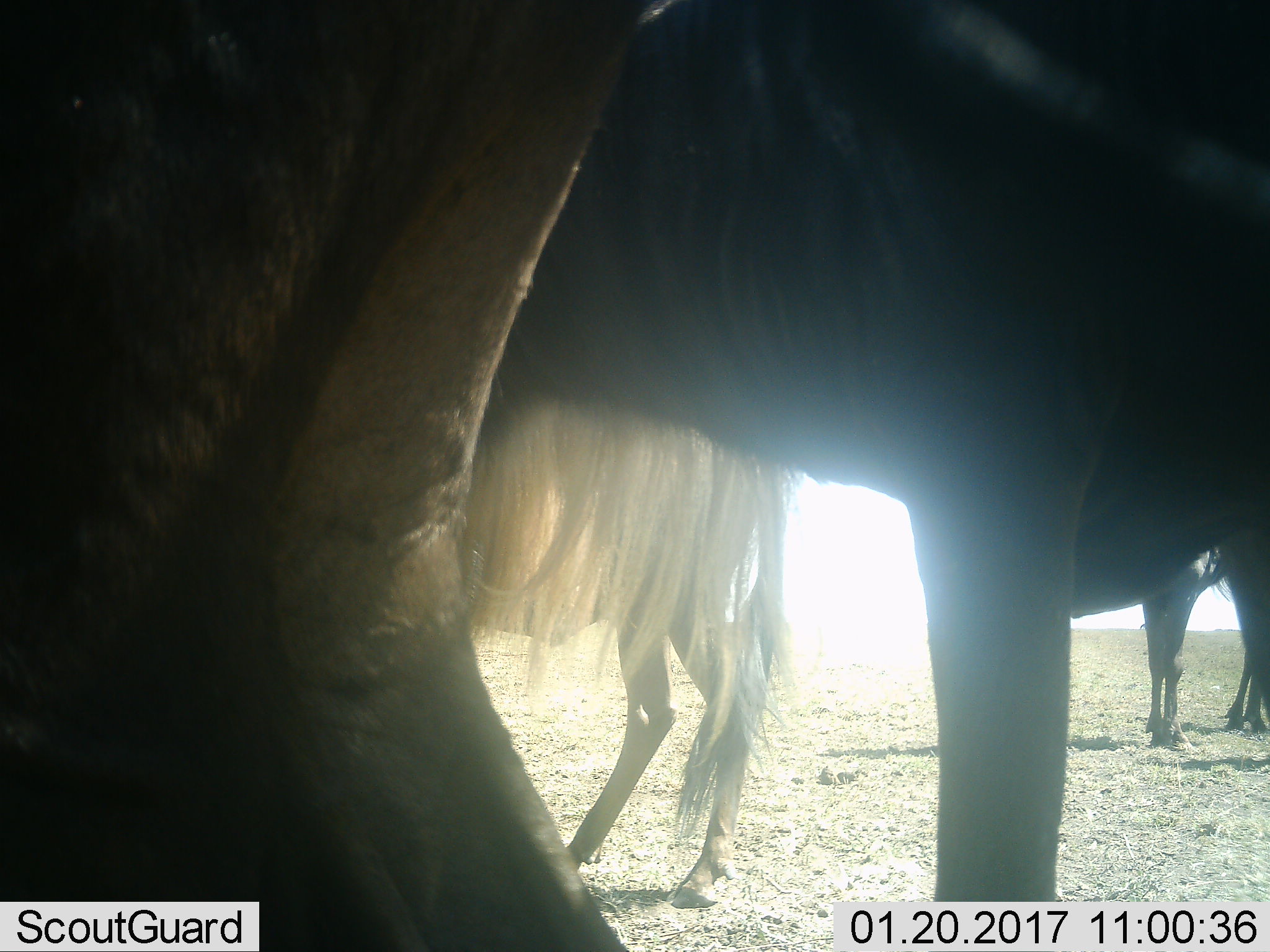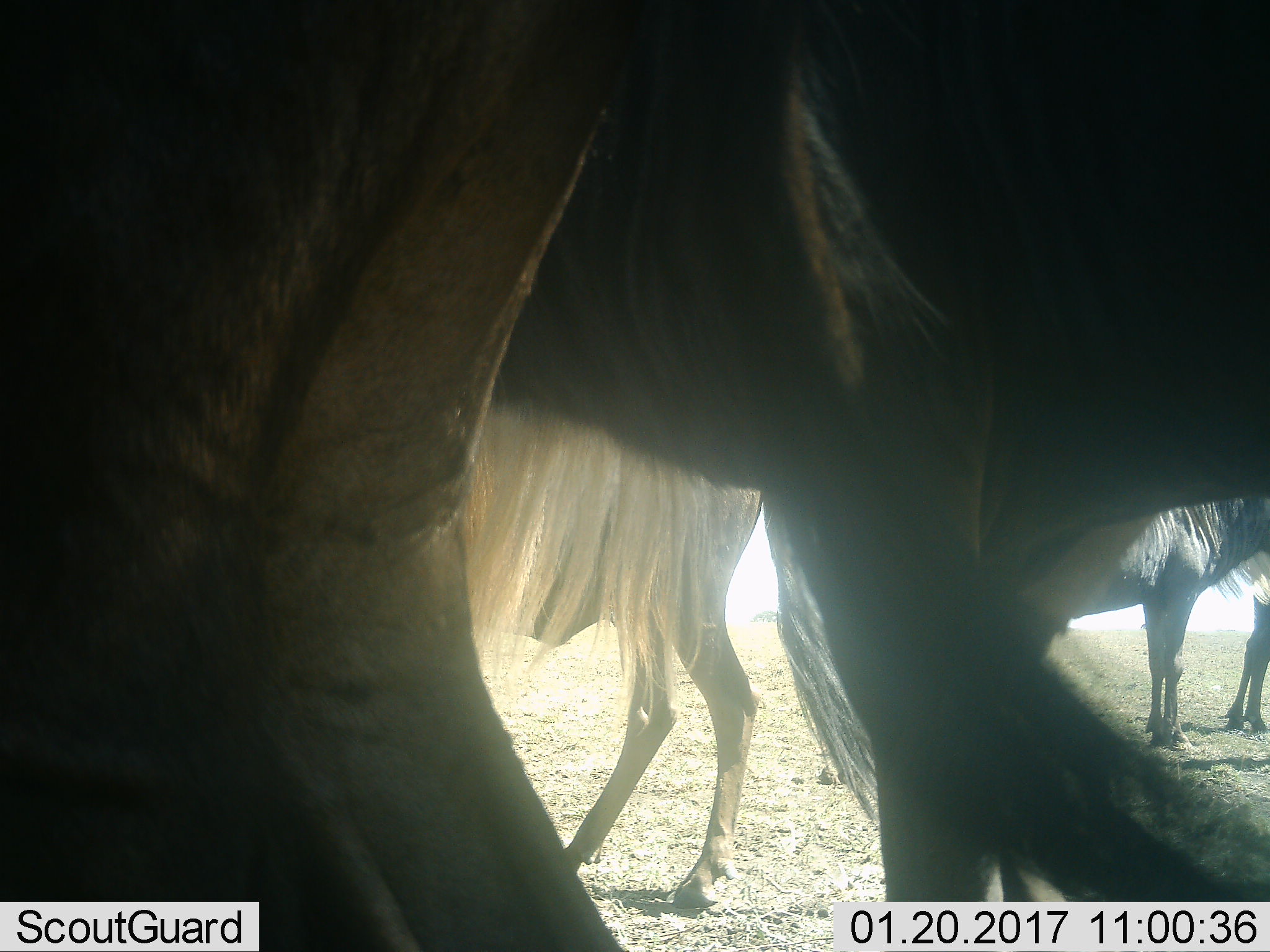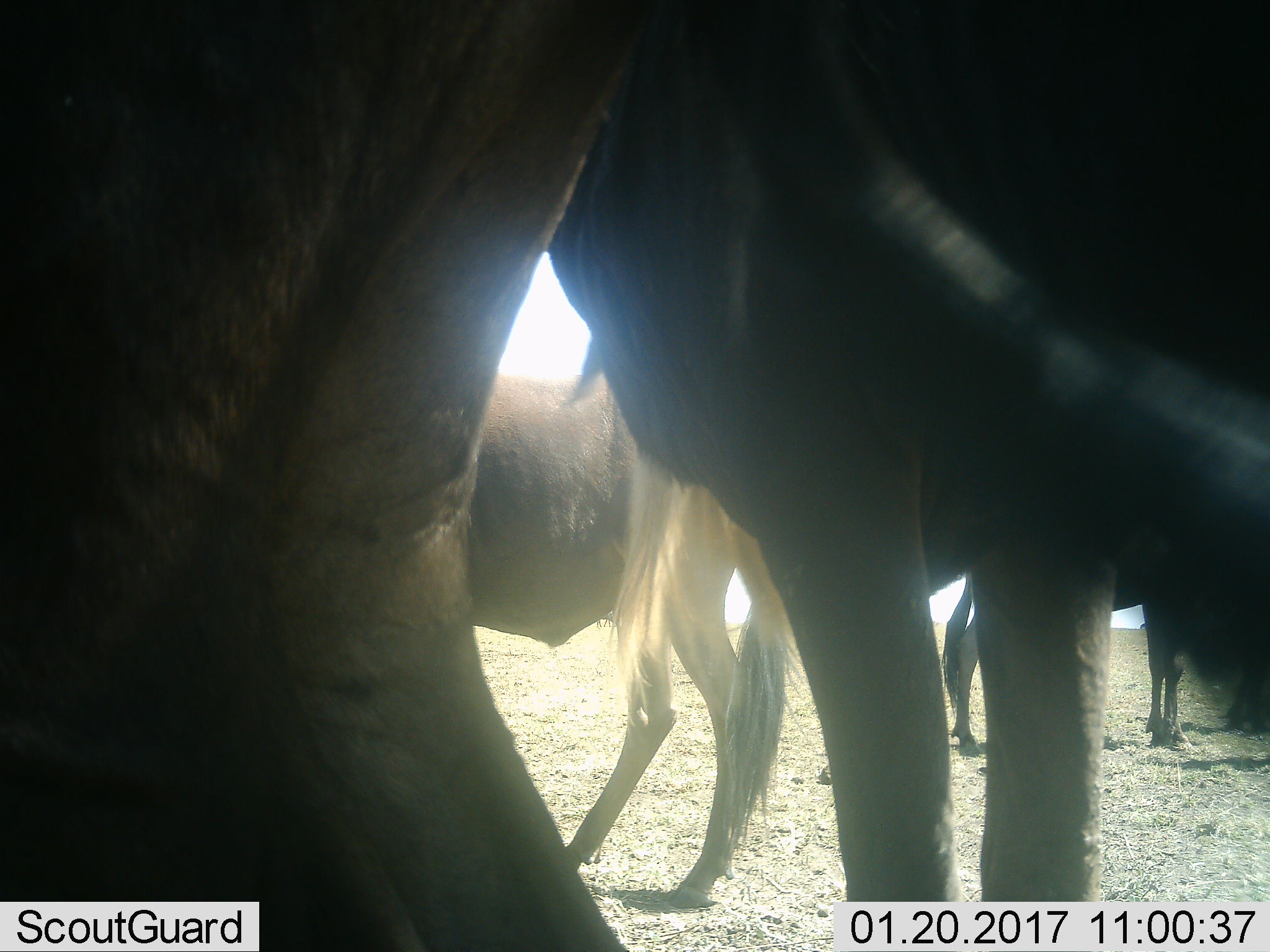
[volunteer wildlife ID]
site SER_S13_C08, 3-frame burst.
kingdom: Animalia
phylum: Chordata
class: Mammalia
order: Artiodactyla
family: Bovidae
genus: Connochaetes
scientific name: Connochaetes taurinus taurinus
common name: blue wildebeest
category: wildebeestblue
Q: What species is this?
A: Wildebeestblue (blue wildebeest) (Connochaetes taurinus taurinus).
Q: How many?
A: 4.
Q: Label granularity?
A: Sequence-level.